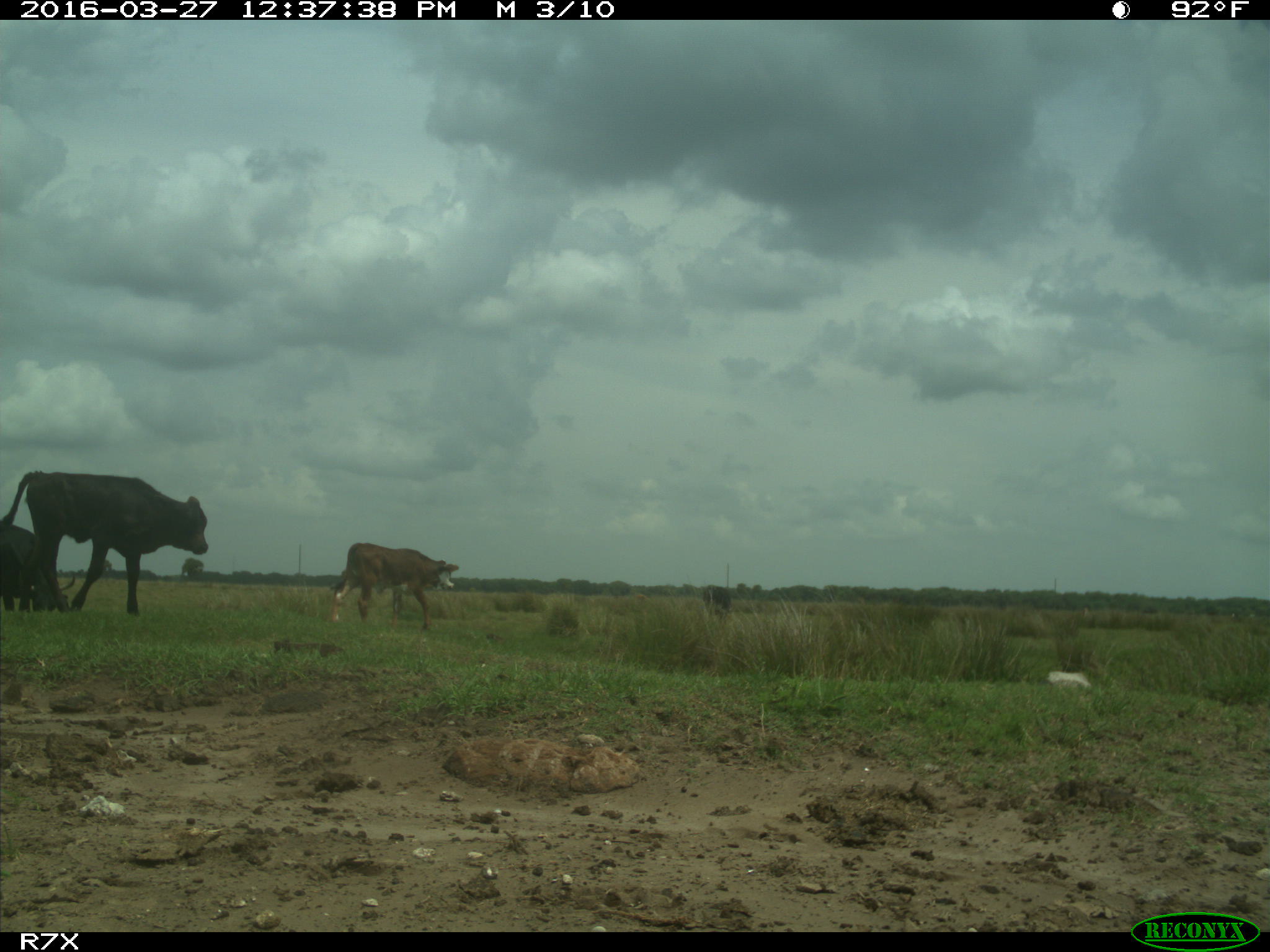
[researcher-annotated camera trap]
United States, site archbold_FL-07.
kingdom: Animalia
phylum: Chordata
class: Mammalia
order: Artiodactyla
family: Bovidae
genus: Bos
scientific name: Bos taurus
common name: domestic cow